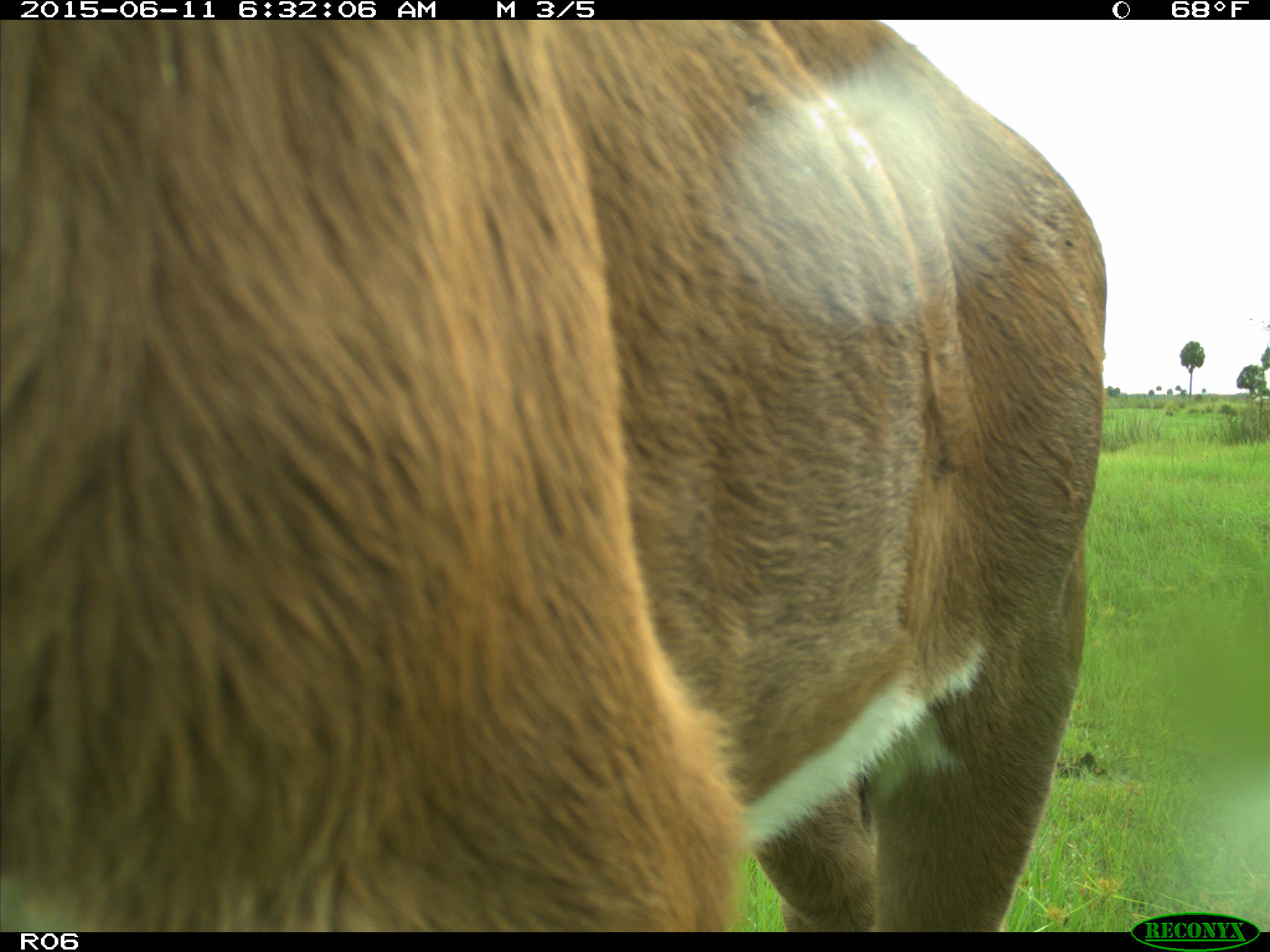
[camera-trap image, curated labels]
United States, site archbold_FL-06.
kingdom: Animalia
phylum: Chordata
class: Mammalia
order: Artiodactyla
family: Bovidae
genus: Bos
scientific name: Bos taurus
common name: domestic cow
Bos taurus (domestic cow).